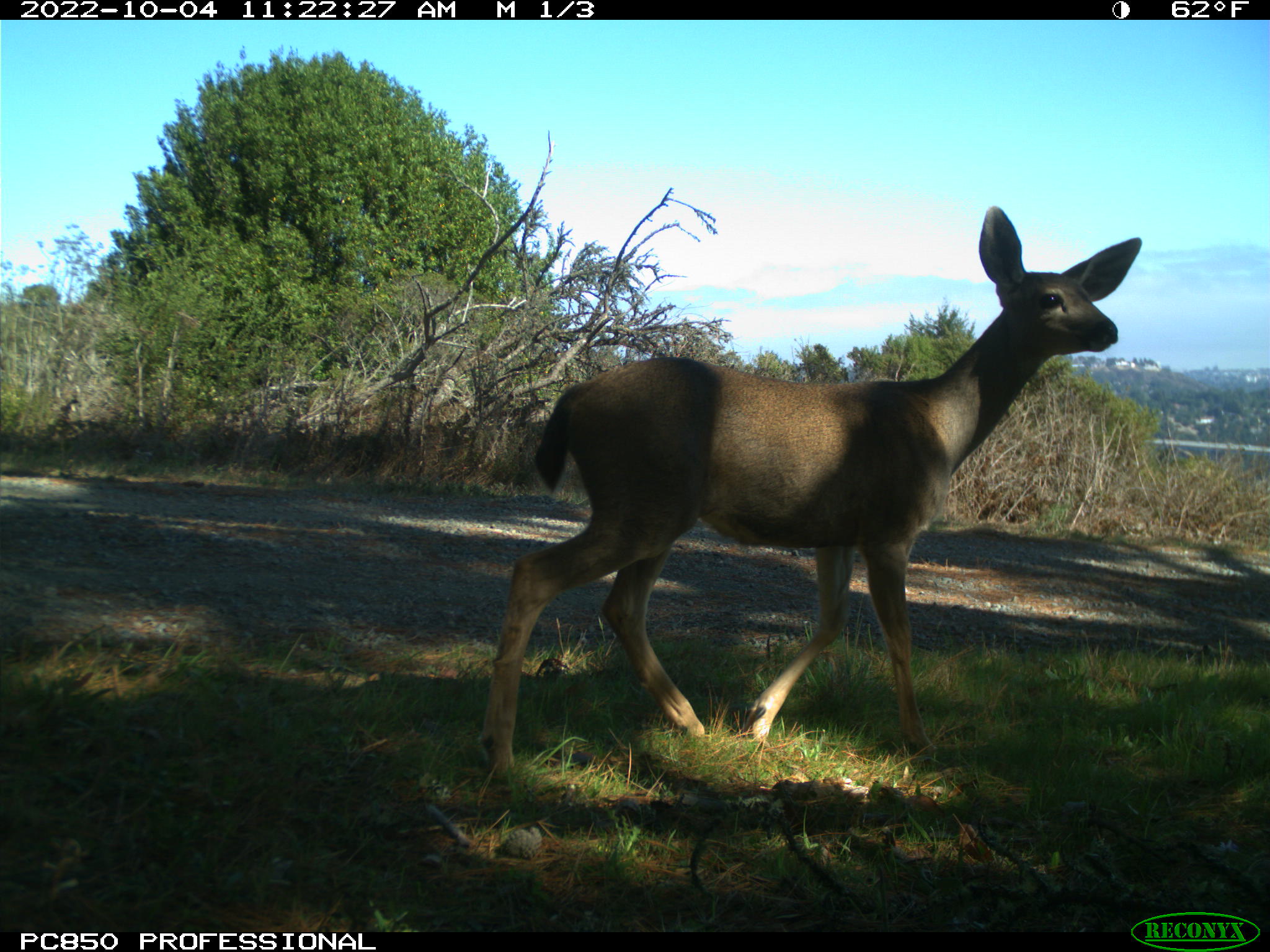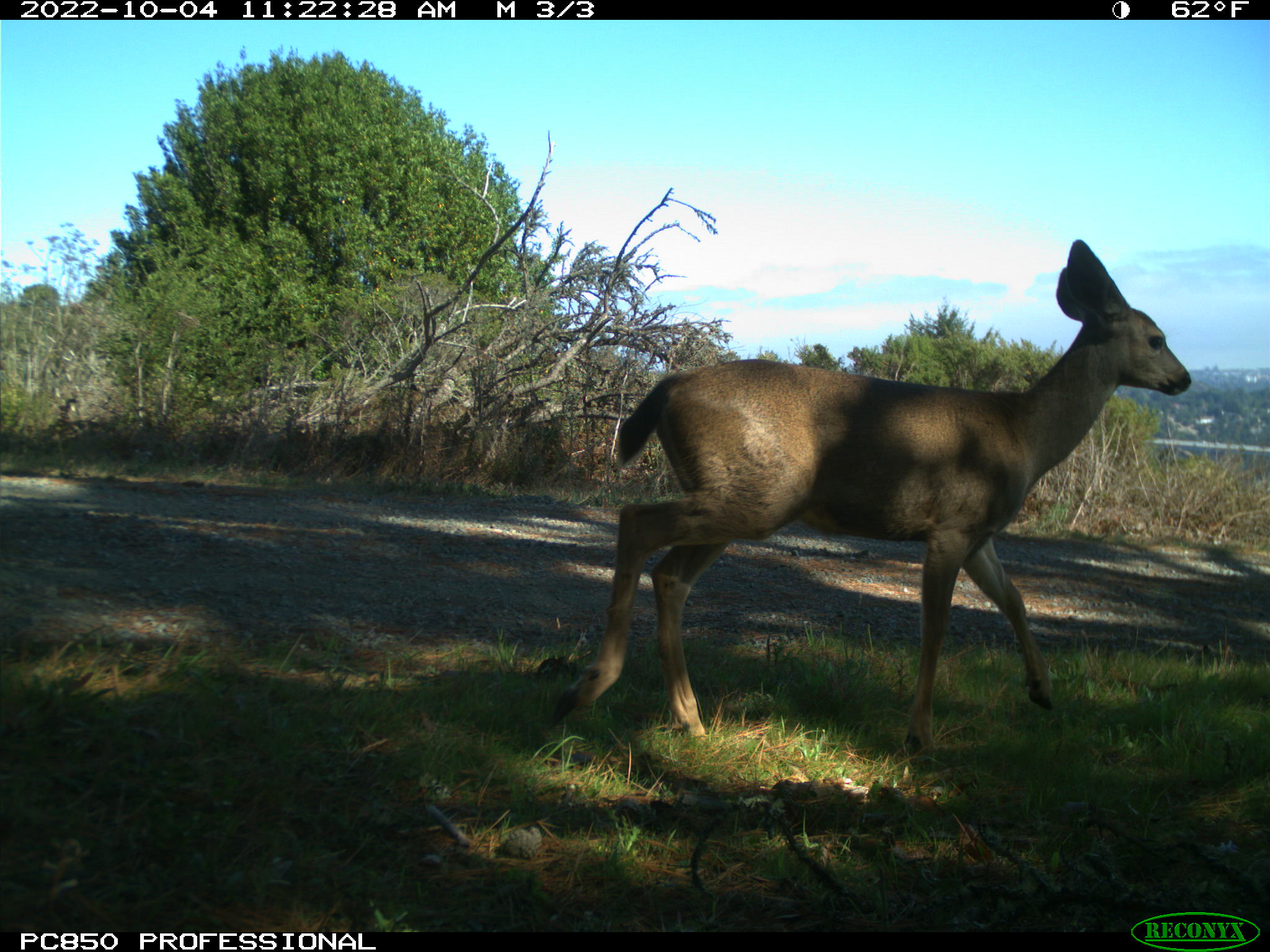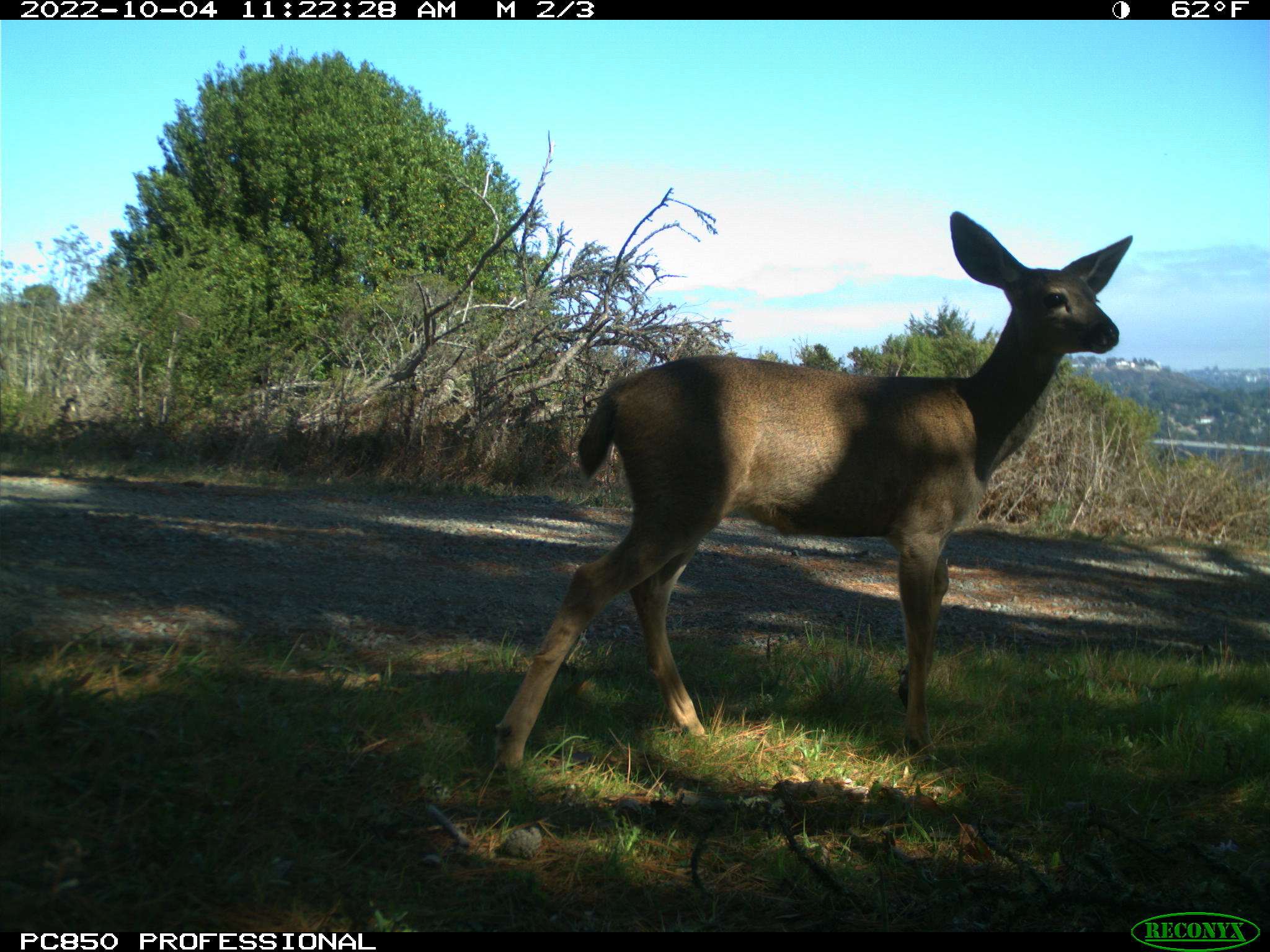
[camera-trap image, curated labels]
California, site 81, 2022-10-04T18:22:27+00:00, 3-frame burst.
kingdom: Animalia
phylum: Chordata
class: Mammalia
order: Artiodactyla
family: Cervidae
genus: Odocoileus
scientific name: Odocoileus hemionus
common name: mule deer